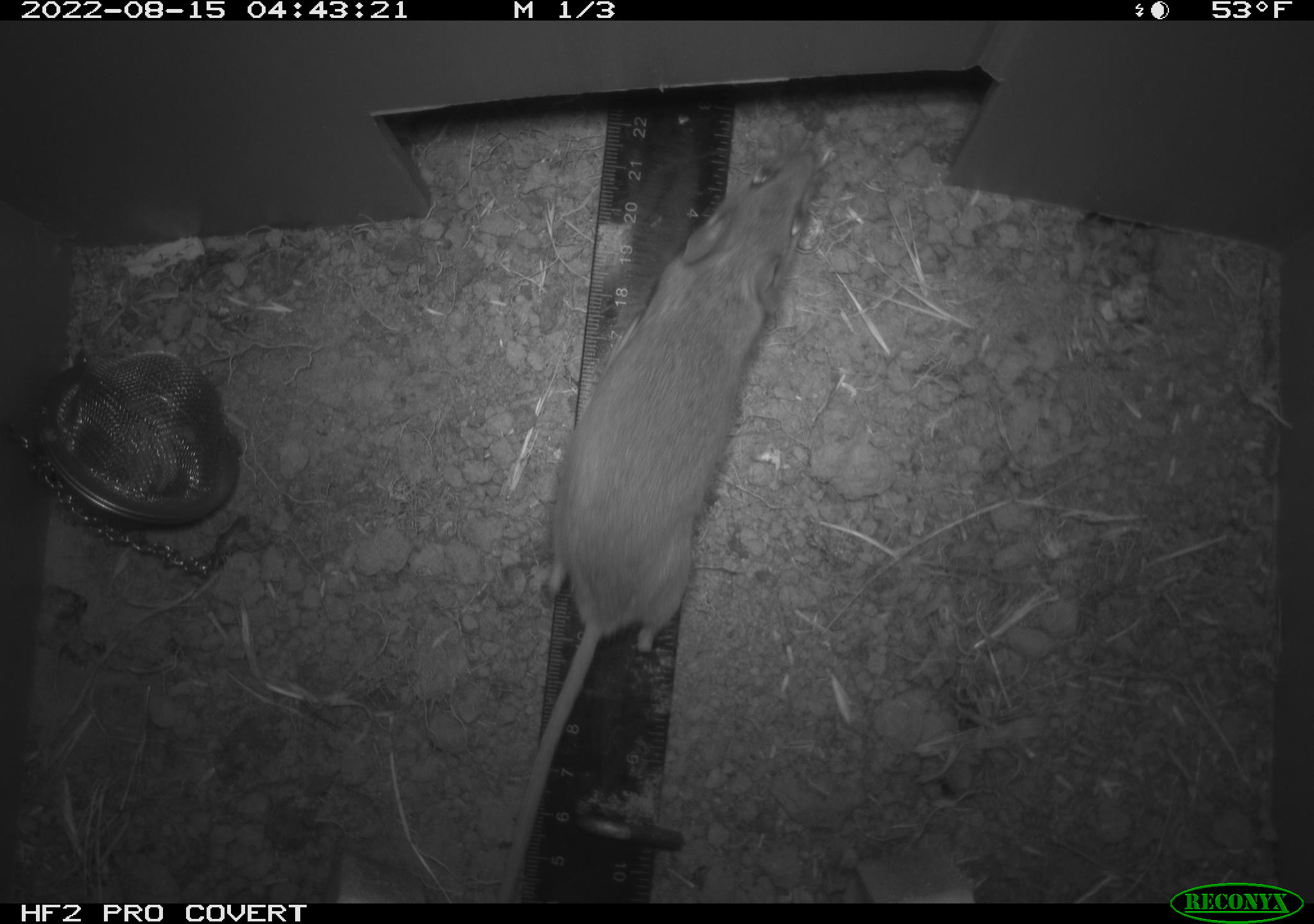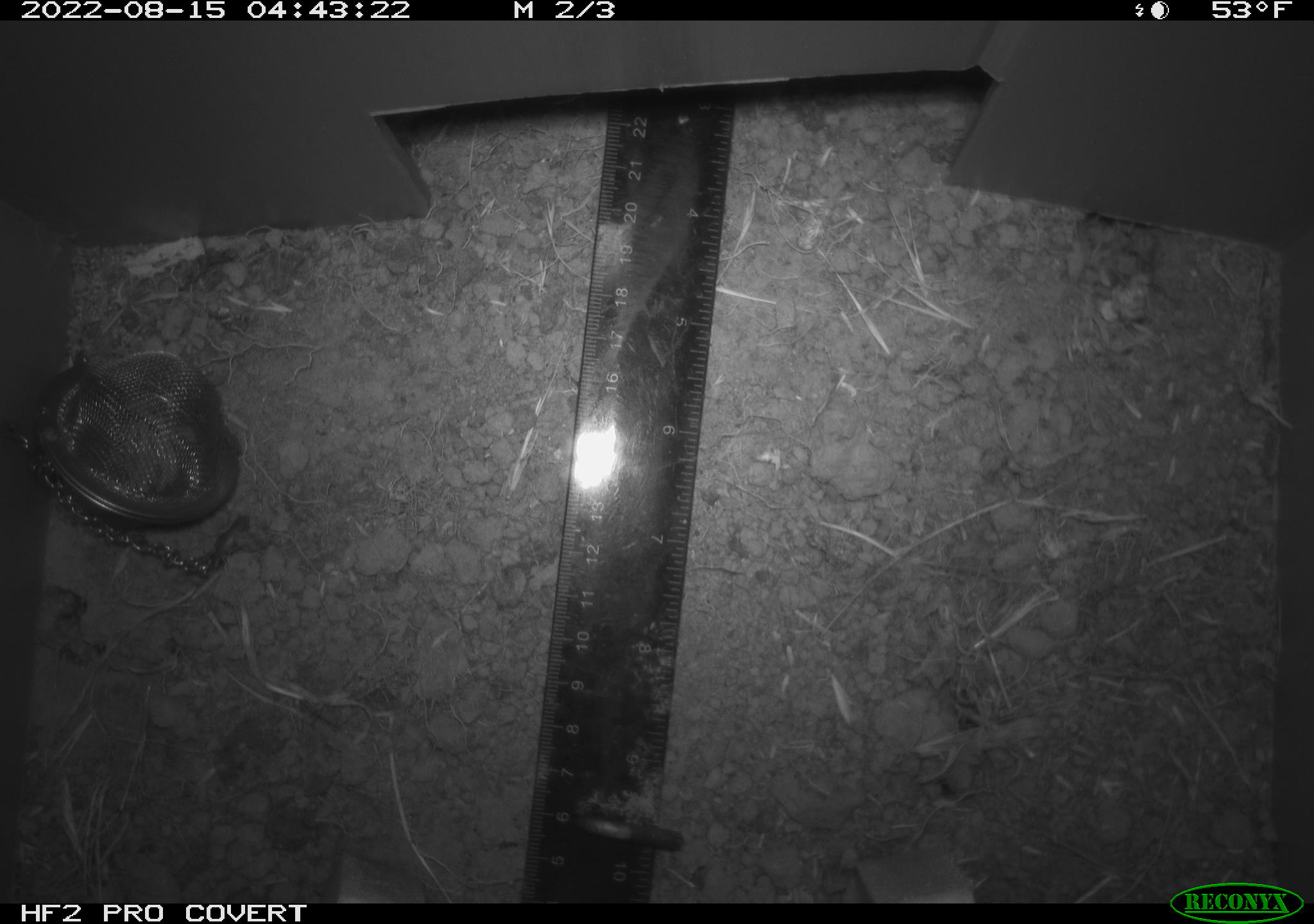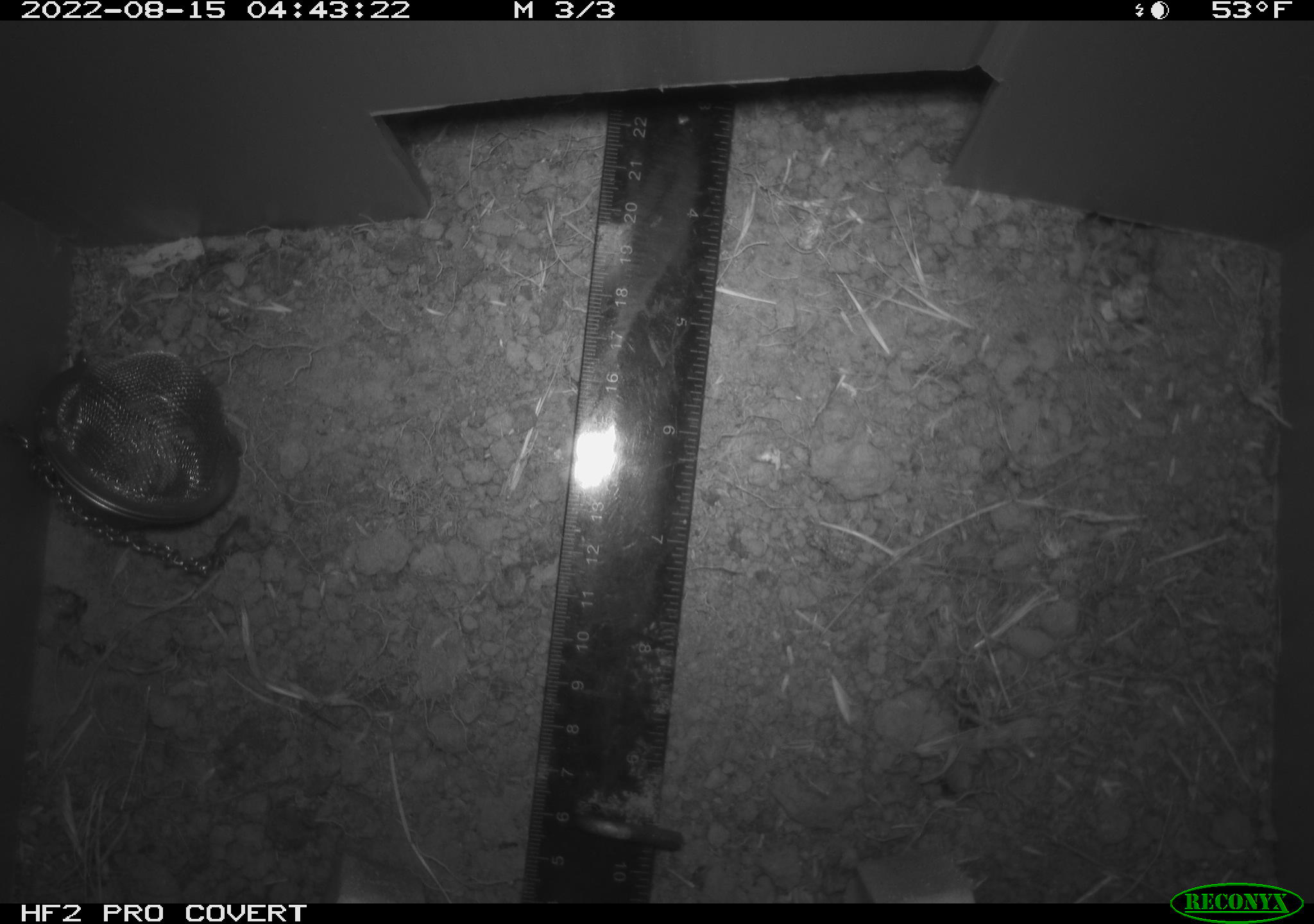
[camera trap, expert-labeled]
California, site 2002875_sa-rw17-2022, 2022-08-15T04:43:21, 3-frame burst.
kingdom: Animalia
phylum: Chordata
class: Mammalia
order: Rodentia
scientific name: Rodentia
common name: mouse species